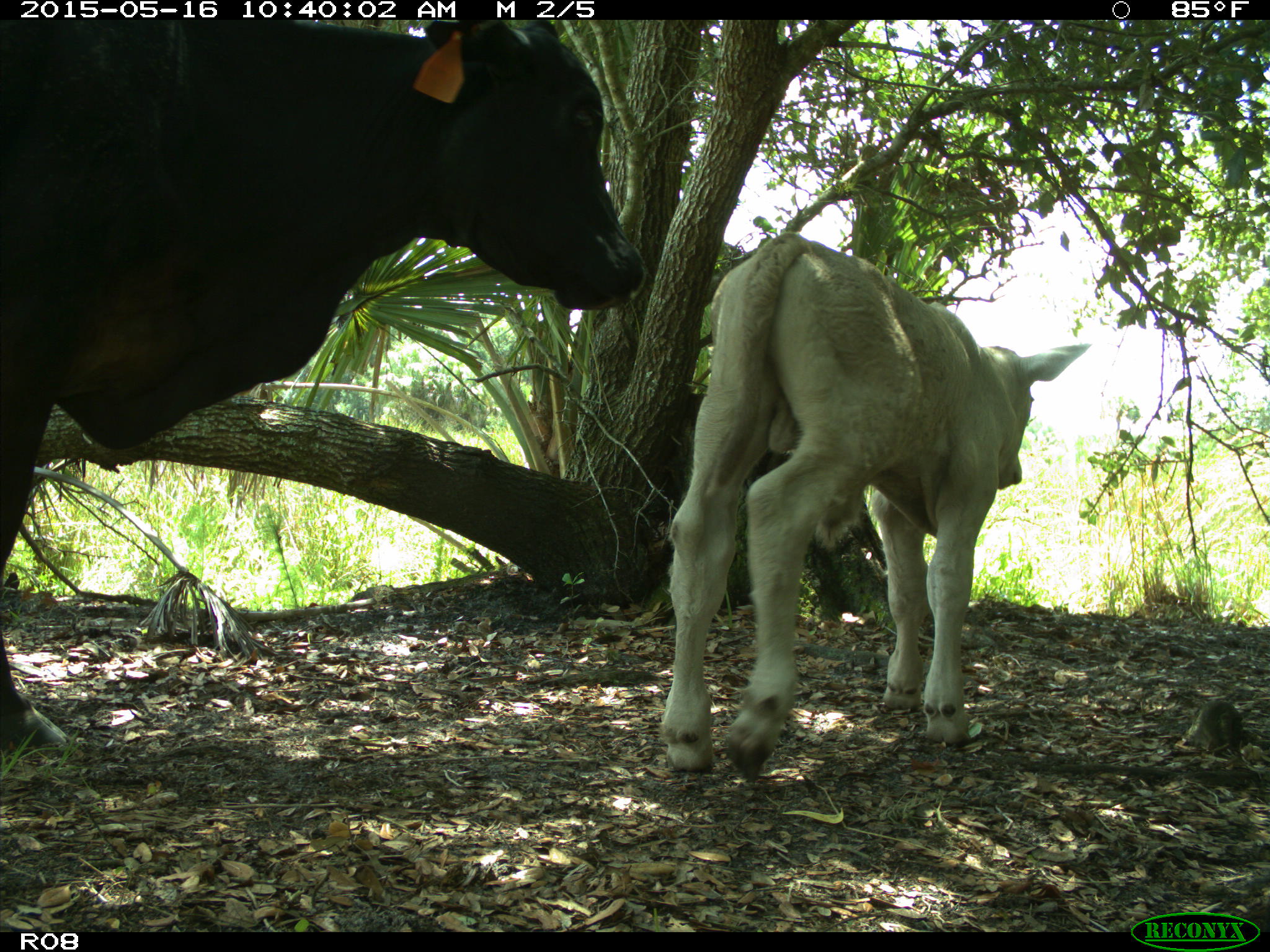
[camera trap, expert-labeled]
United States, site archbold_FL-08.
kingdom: Animalia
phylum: Chordata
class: Mammalia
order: Artiodactyla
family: Bovidae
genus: Bos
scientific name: Bos taurus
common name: domestic cow